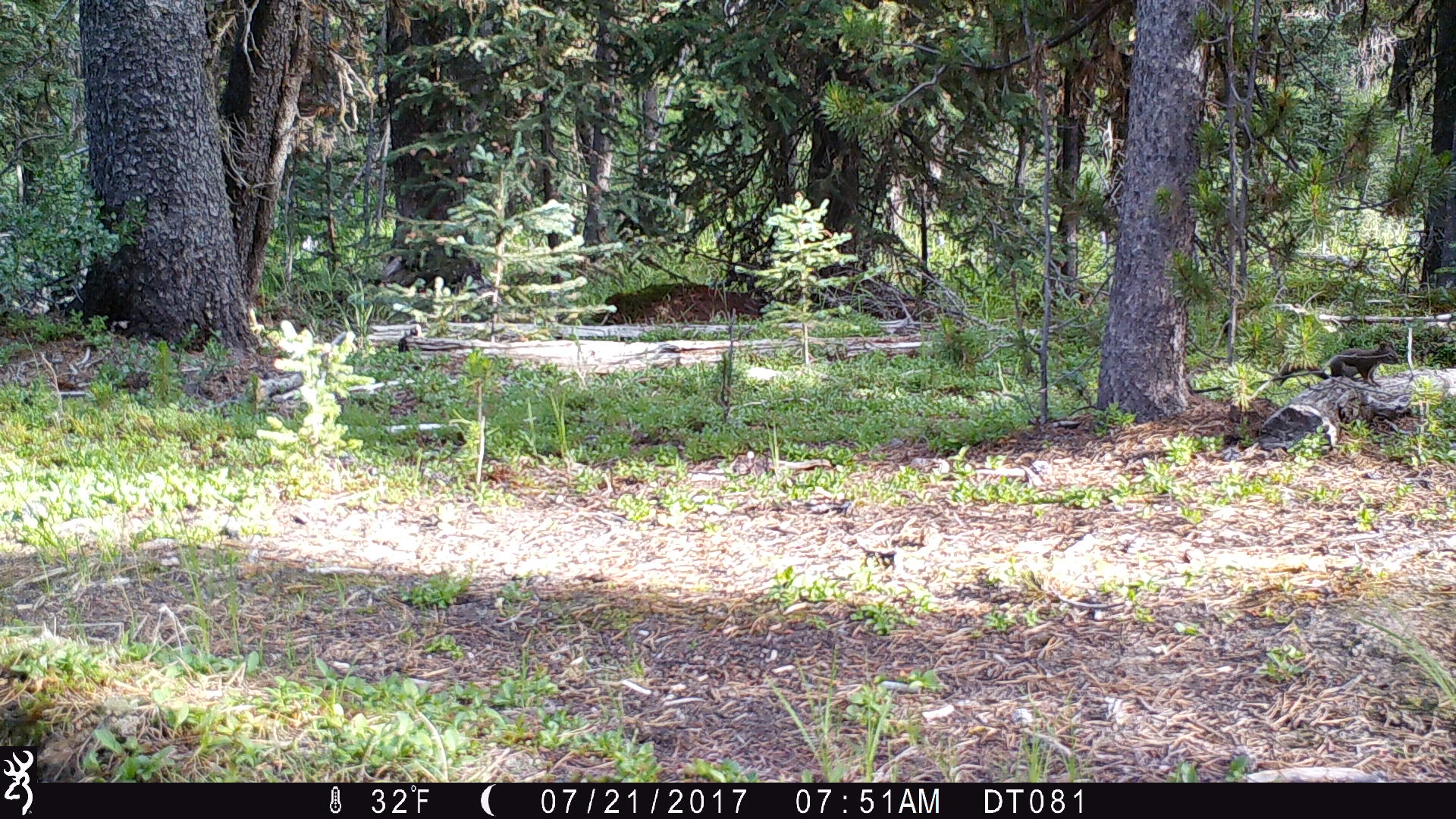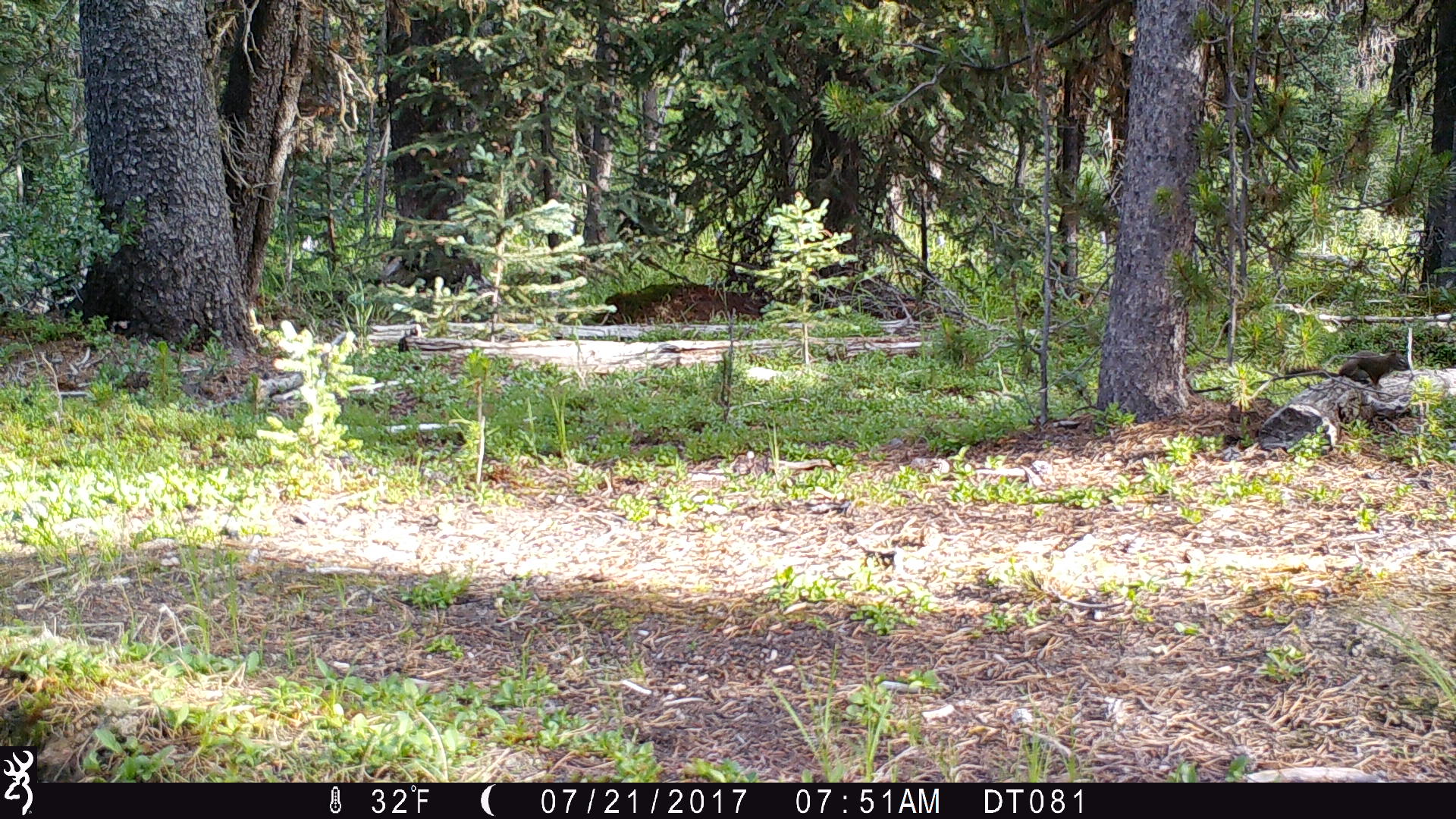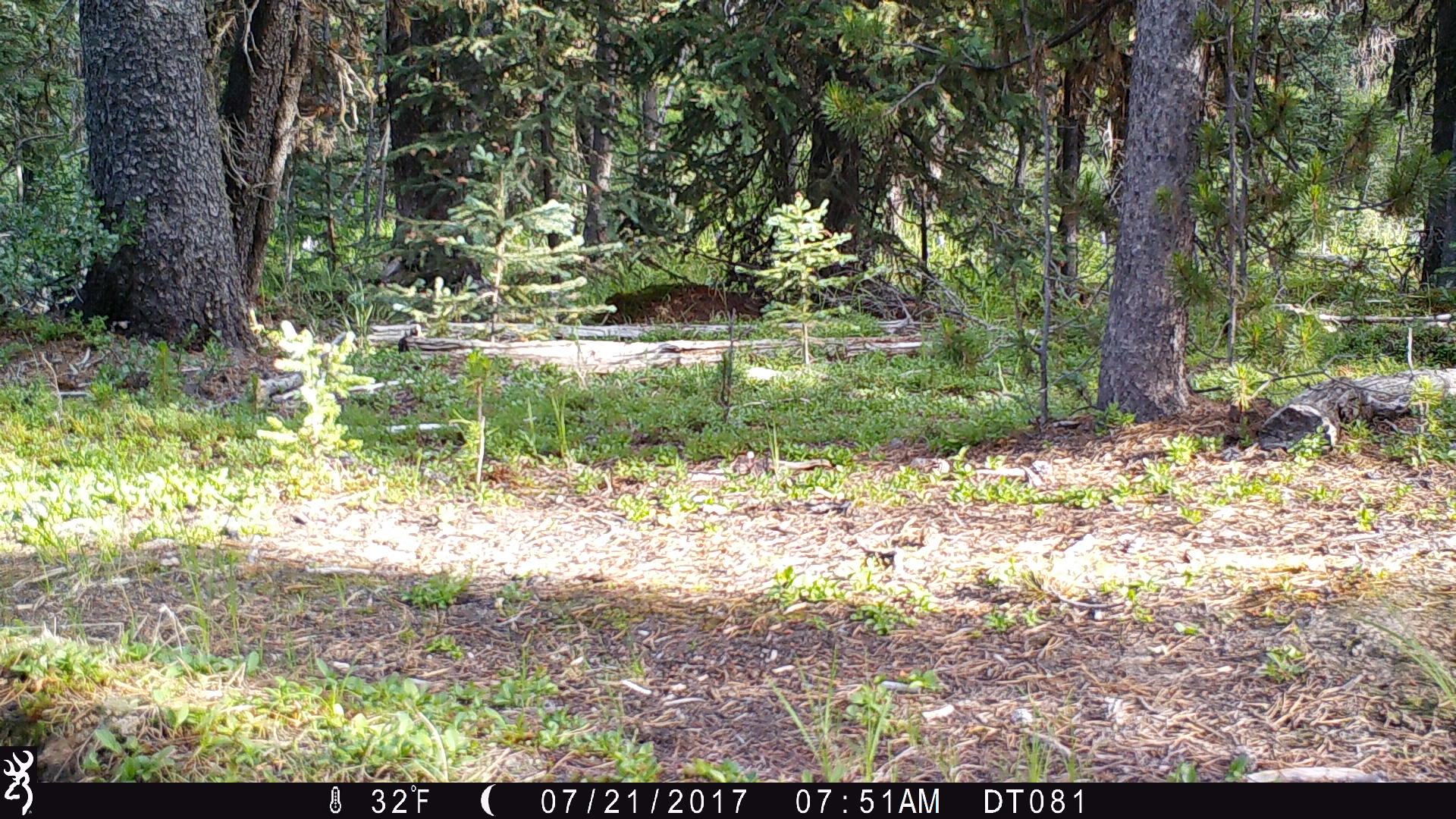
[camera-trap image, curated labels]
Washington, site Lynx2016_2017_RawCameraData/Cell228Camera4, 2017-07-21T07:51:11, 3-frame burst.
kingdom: Animalia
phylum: Chordata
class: Mammalia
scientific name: Mammalia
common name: small mammal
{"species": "small mammal (Mammalia)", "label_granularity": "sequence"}